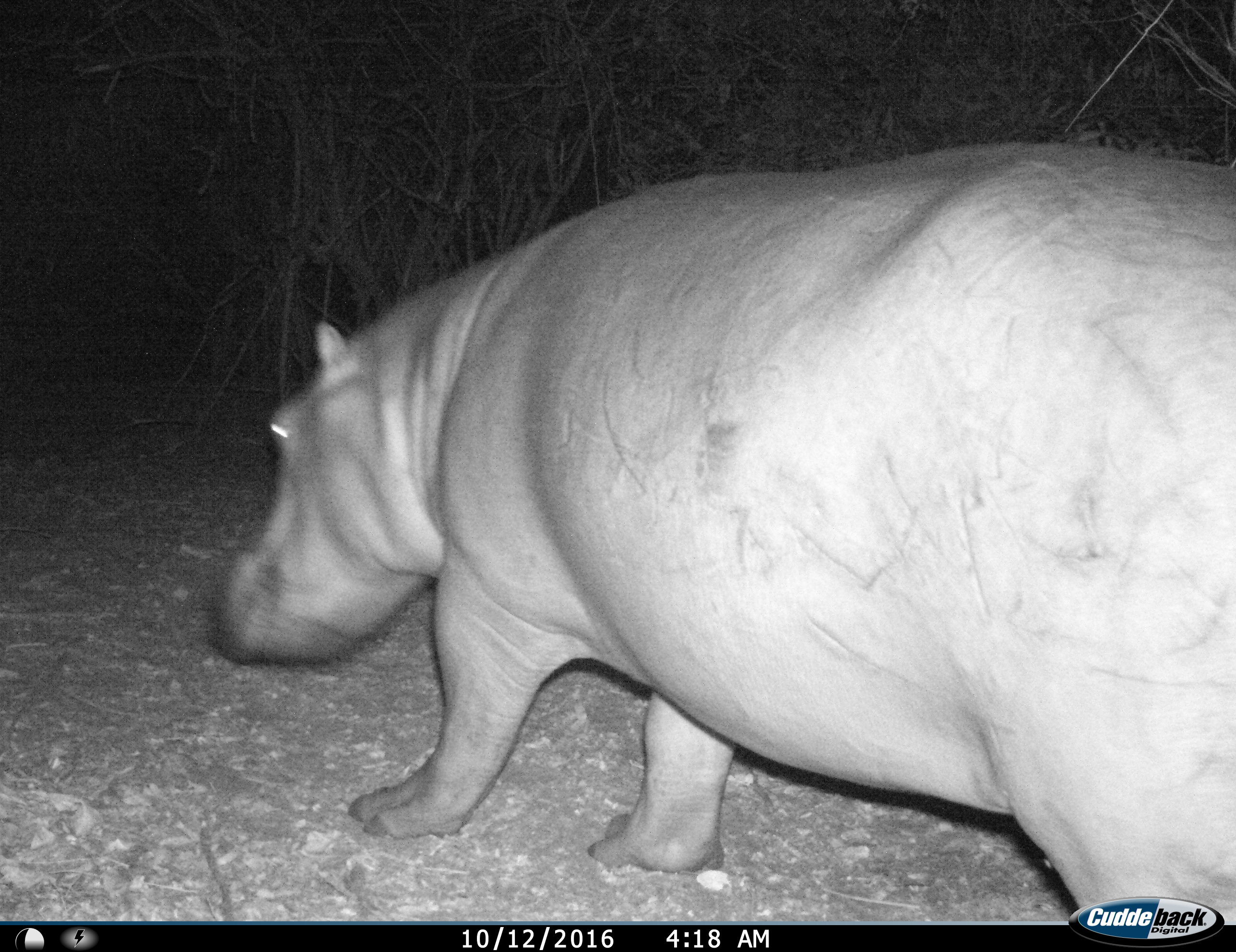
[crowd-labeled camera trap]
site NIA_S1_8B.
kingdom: Animalia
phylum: Chordata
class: Mammalia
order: Artiodactyla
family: Hippopotamidae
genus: Hippopotamus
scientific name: Hippopotamus amphibius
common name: hippopotamus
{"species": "hippopotamus (Hippopotamus amphibius)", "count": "1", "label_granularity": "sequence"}